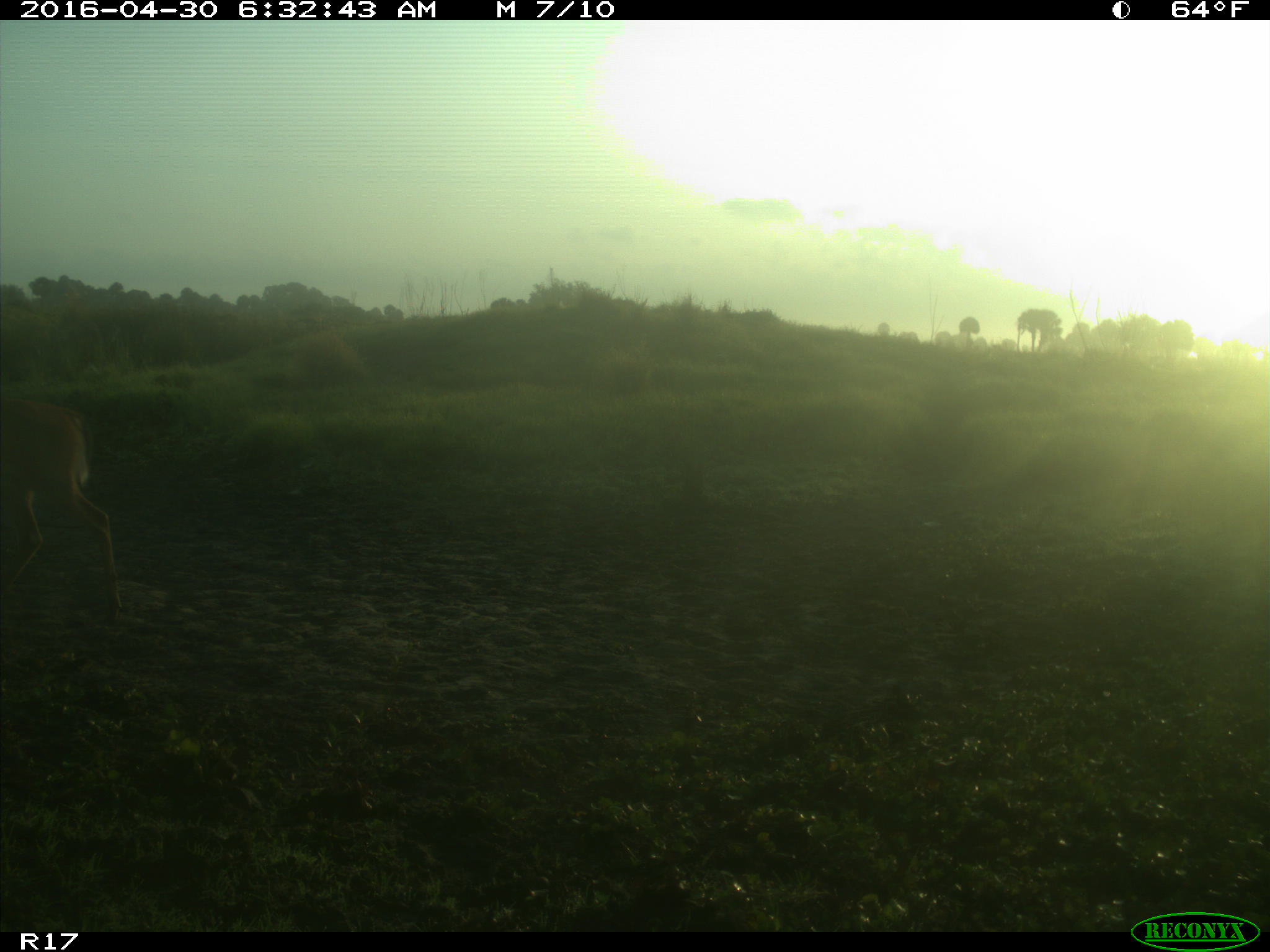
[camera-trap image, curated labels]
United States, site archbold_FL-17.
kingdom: Animalia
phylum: Chordata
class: Mammalia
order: Artiodactyla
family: Cervidae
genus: Odocoileus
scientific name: Odocoileus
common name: deer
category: unidentified deer